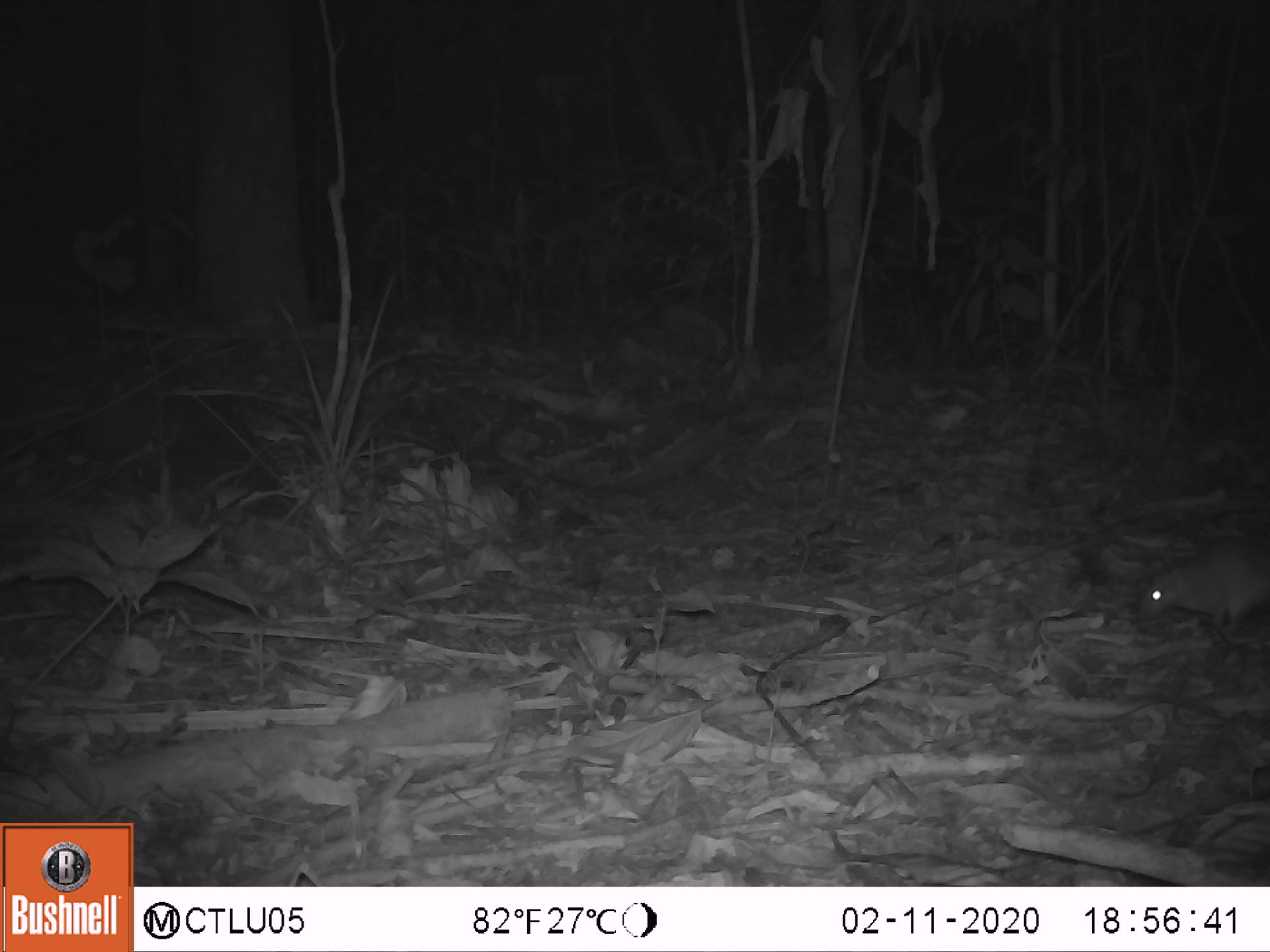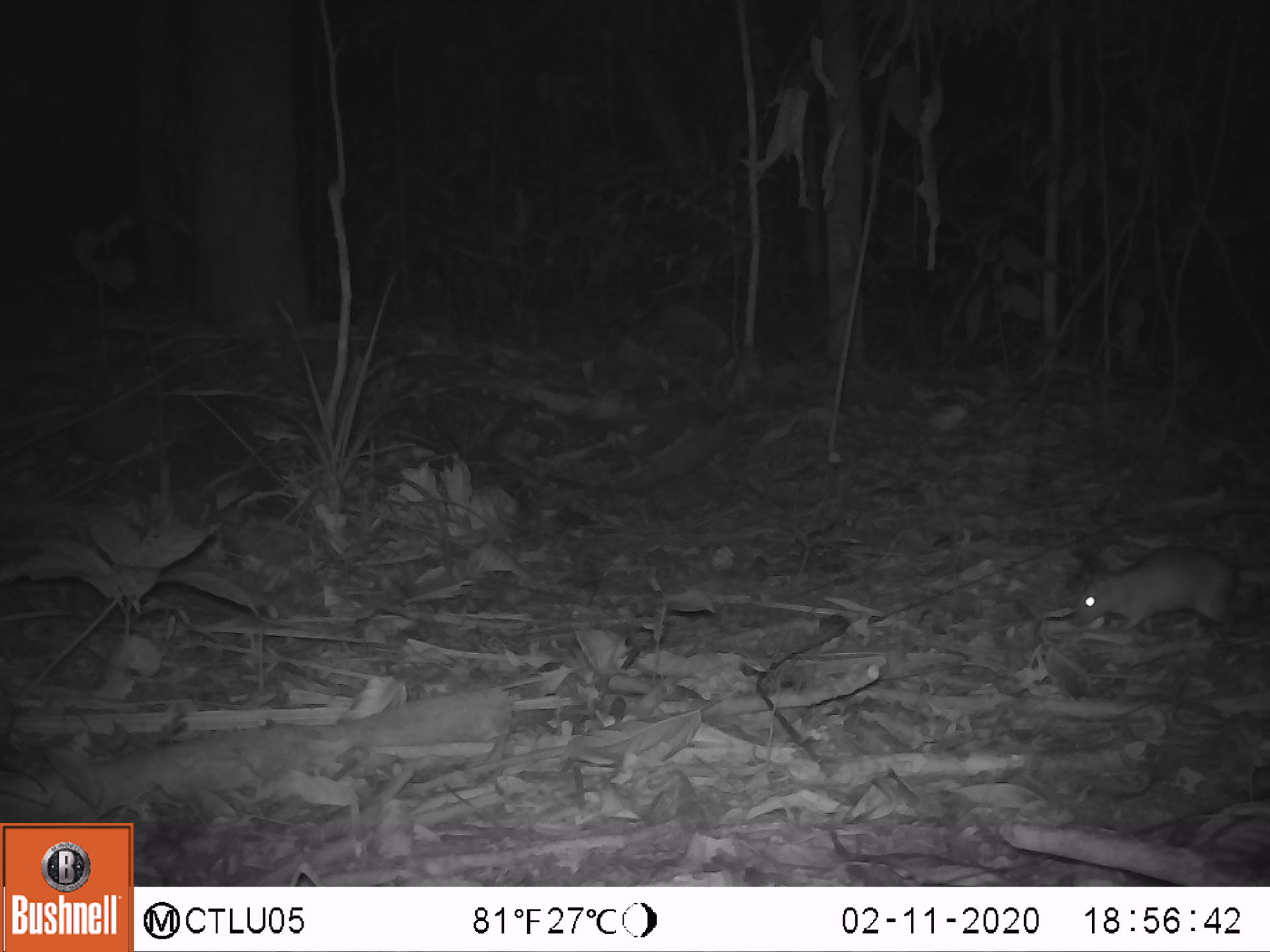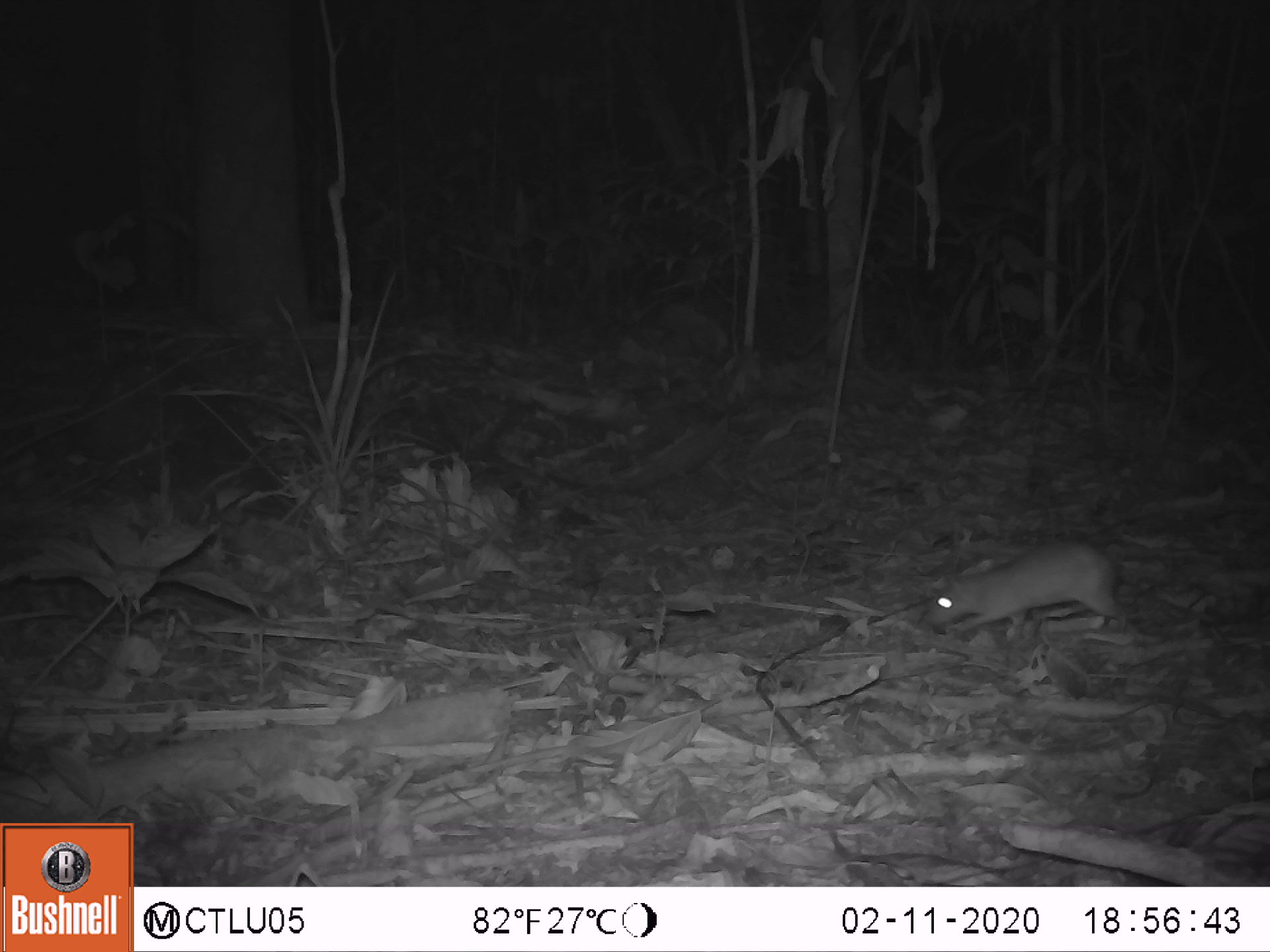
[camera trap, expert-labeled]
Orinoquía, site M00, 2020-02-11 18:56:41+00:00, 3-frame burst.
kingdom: Animalia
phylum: Chordata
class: Mammalia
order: Rodentia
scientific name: Rodentia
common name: rodent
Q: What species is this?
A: Rodent (Rodentia).